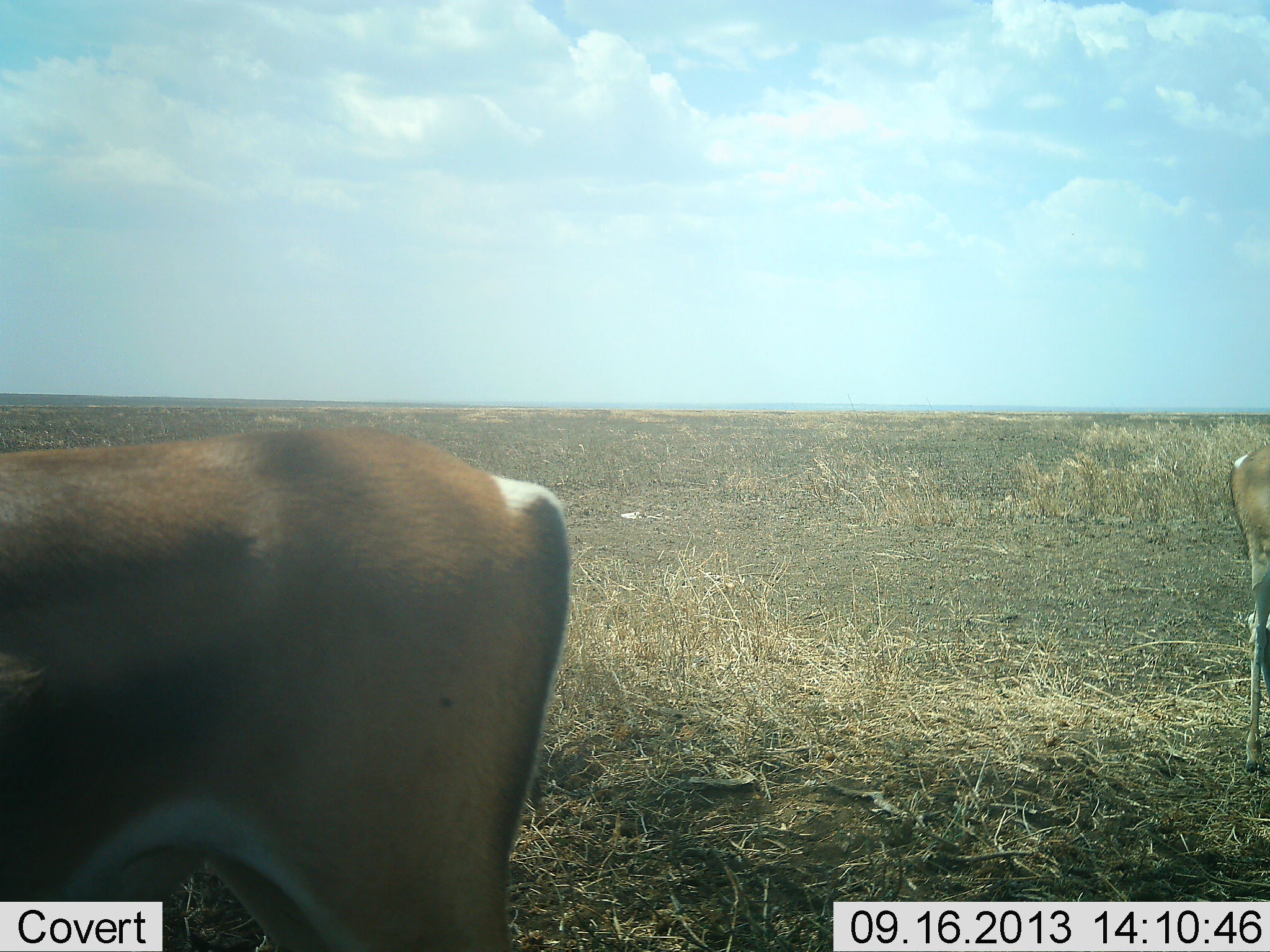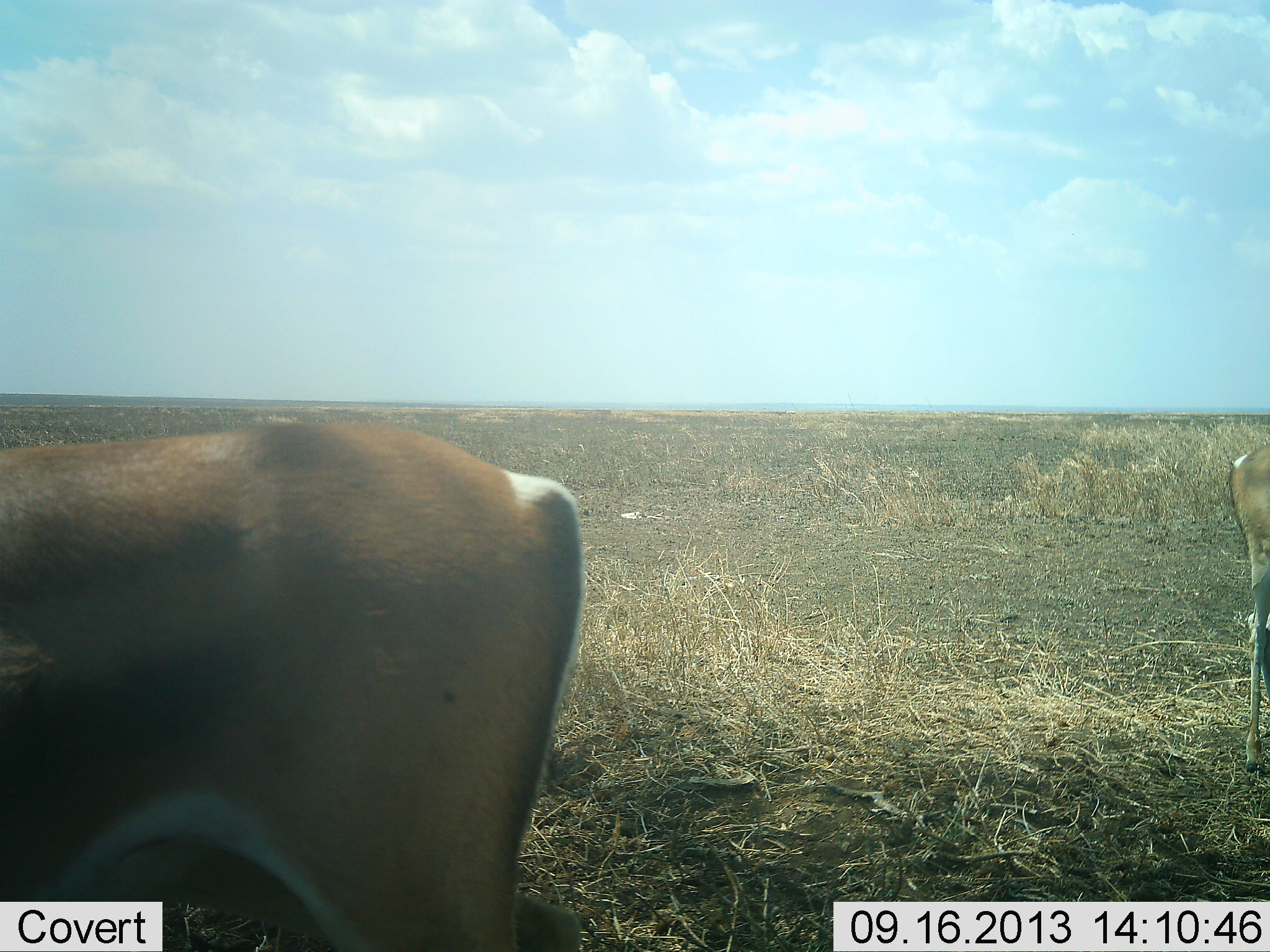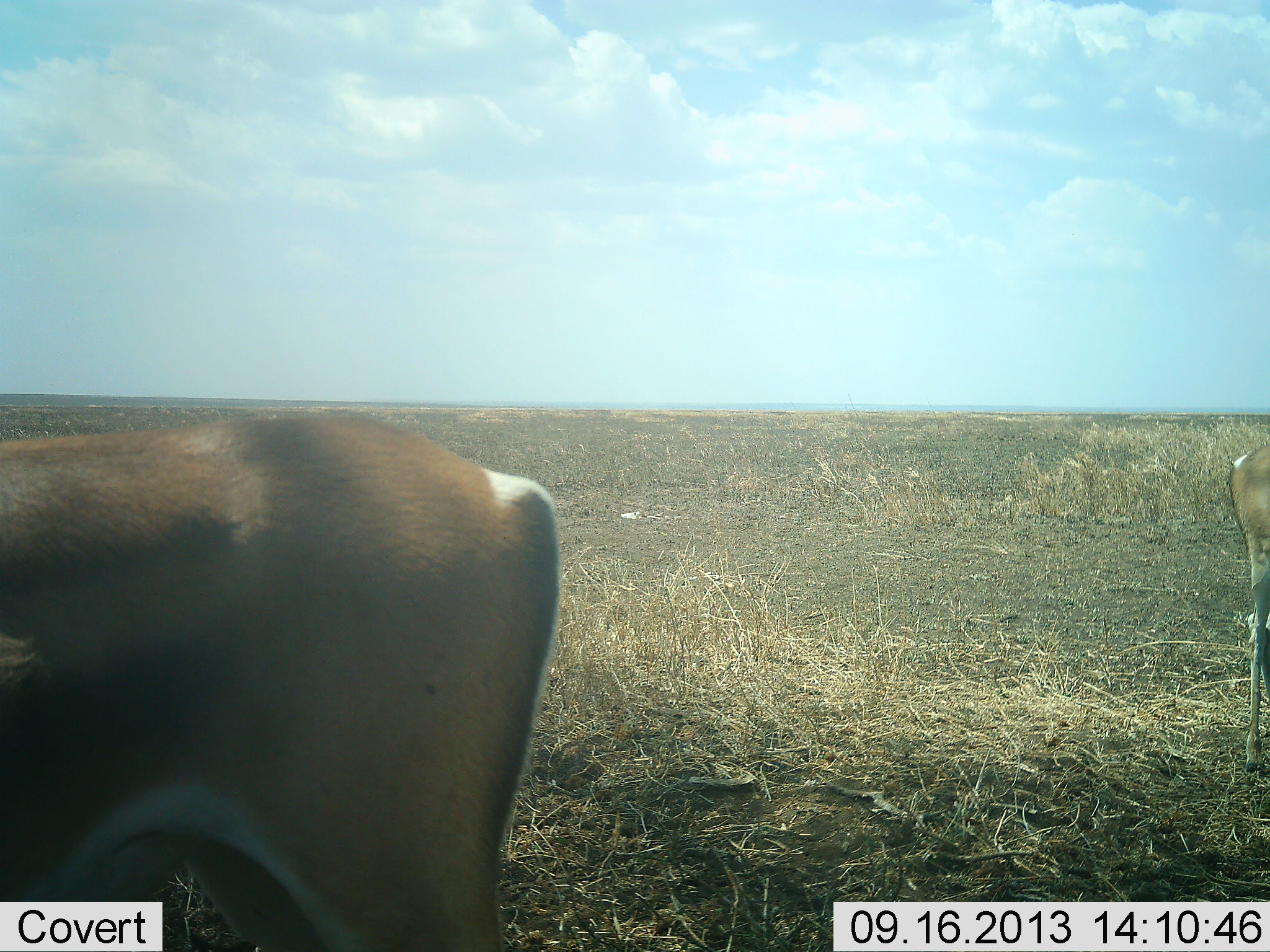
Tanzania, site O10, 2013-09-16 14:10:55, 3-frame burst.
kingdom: Animalia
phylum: Chordata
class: Mammalia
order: Artiodactyla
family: Bovidae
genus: Nanger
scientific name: Nanger granti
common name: grant's gazelle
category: gazellegrants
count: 2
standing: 96%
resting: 4%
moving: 0%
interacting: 0%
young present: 0%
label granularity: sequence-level